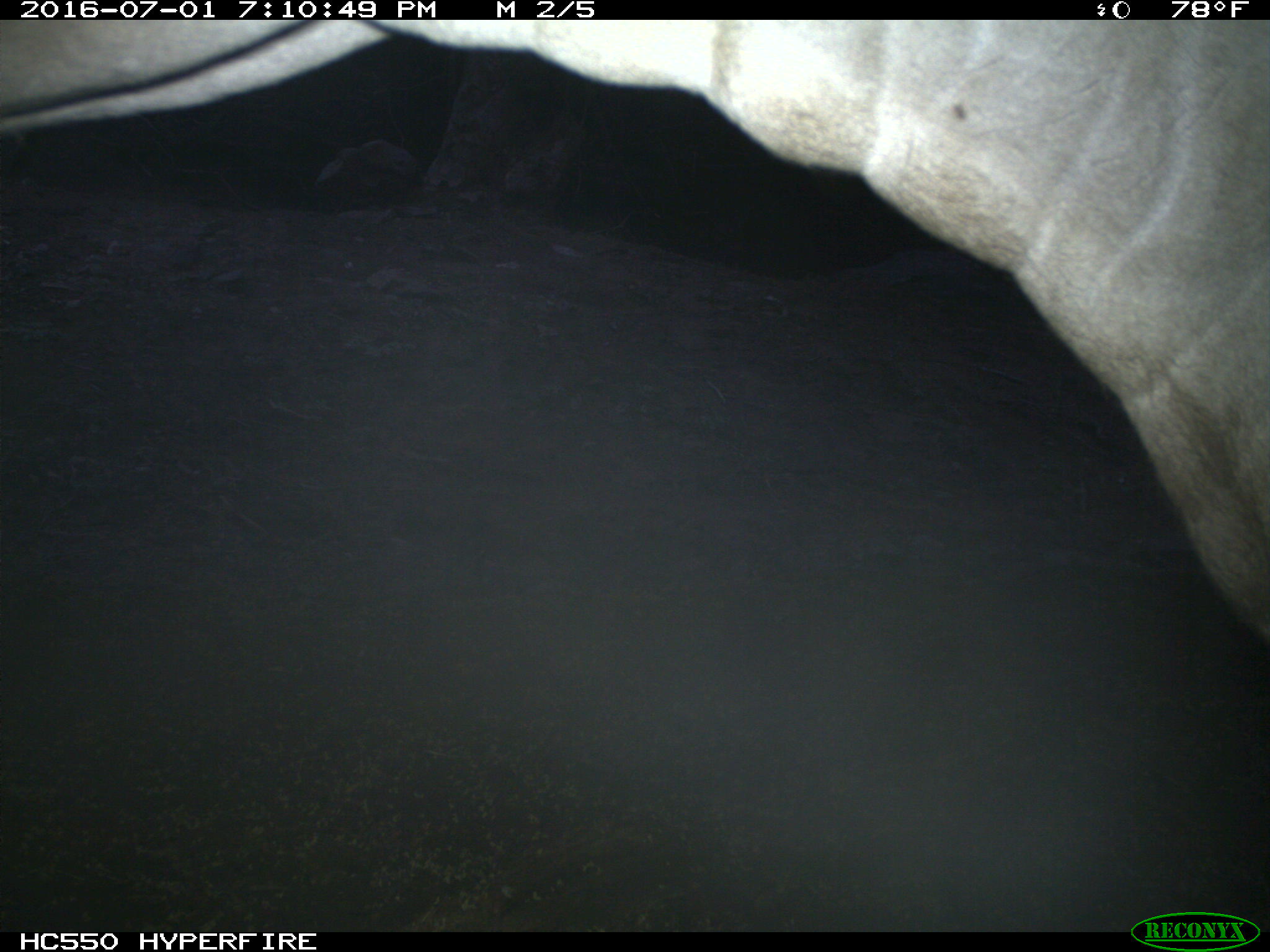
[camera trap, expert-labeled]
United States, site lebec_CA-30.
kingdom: Animalia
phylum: Chordata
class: Mammalia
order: Artiodactyla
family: Bovidae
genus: Bos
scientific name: Bos taurus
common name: domestic cow